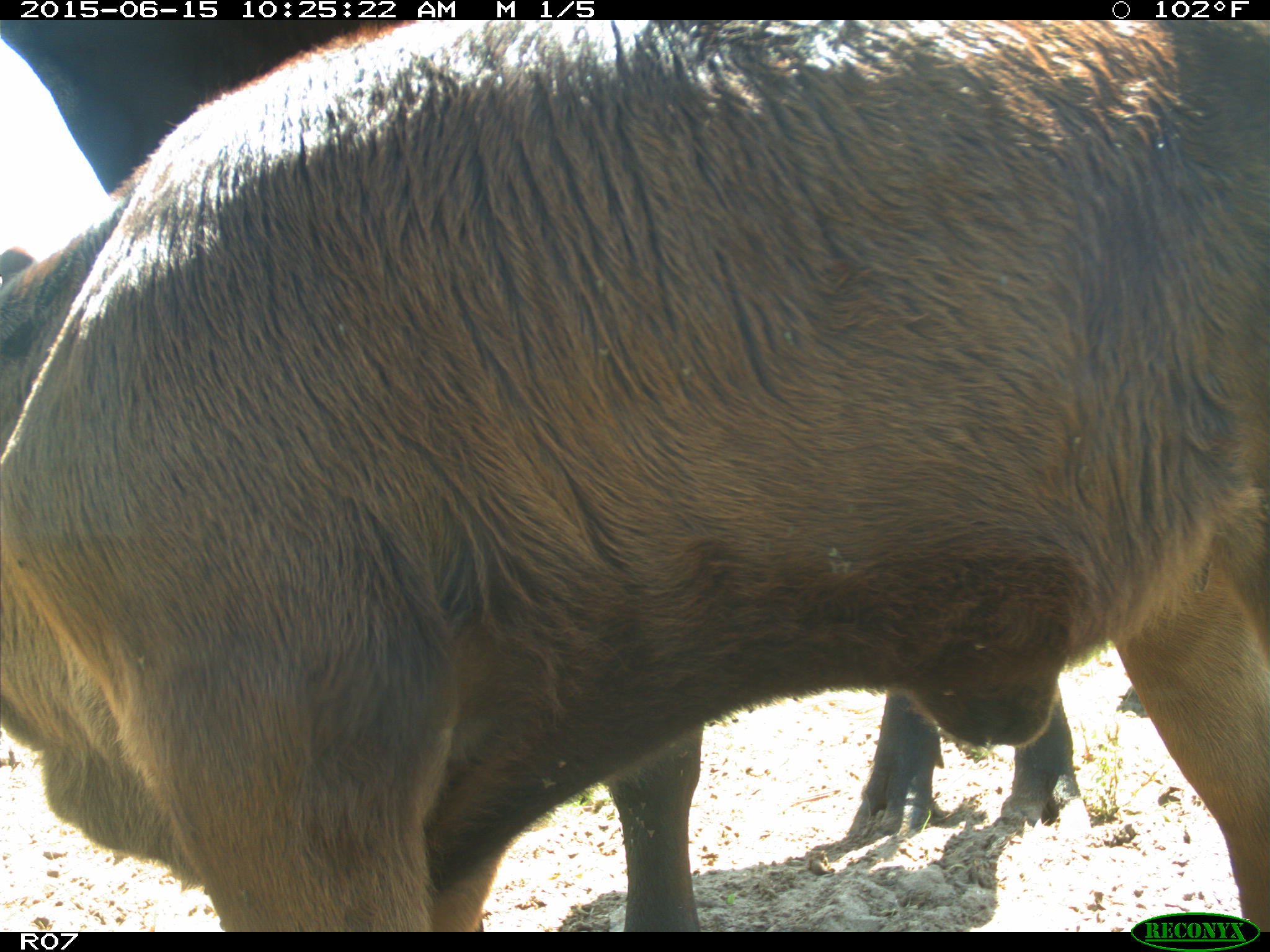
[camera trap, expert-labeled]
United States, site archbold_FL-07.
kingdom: Animalia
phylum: Chordata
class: Mammalia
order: Artiodactyla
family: Bovidae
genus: Bos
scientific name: Bos taurus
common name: domestic cow